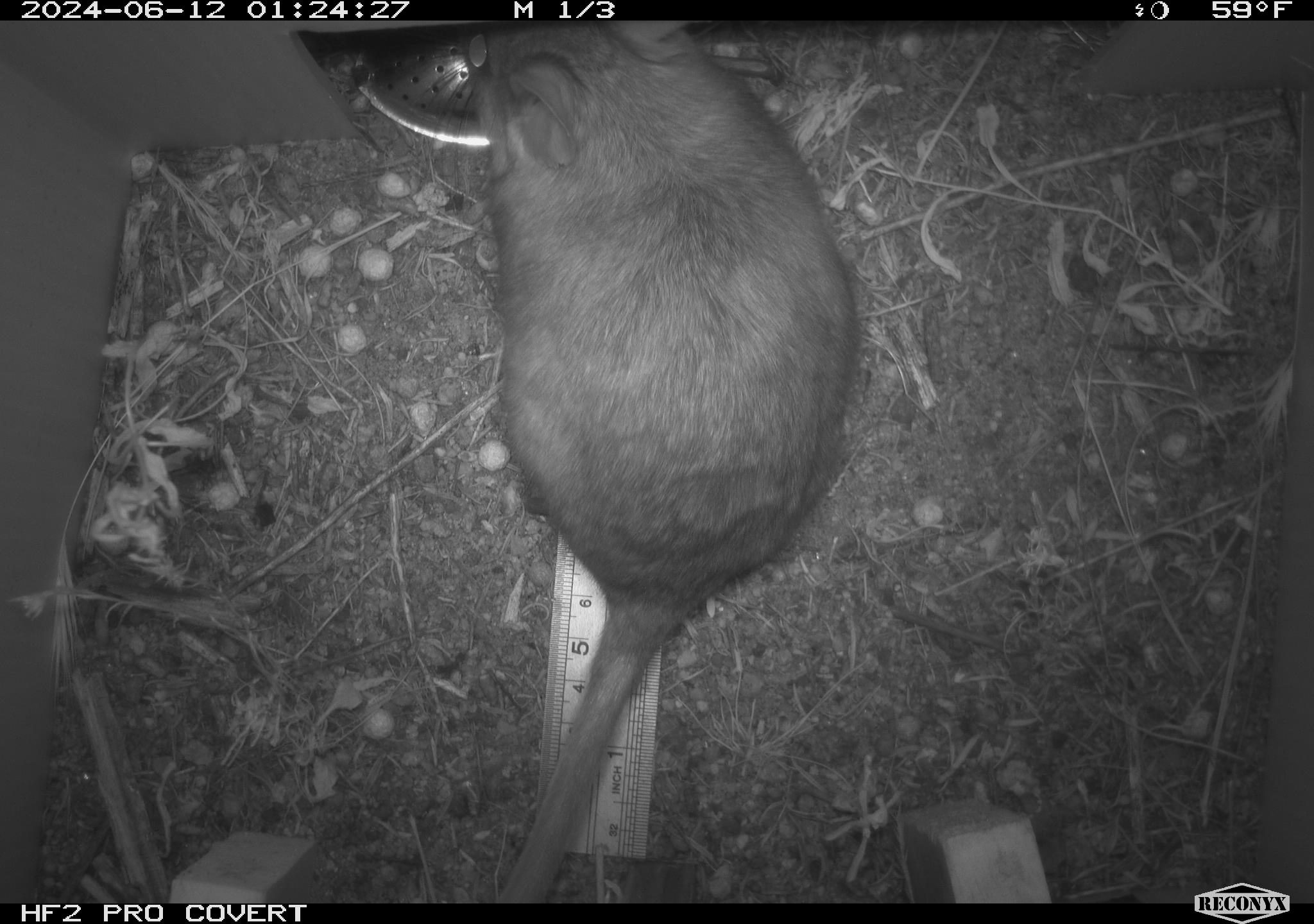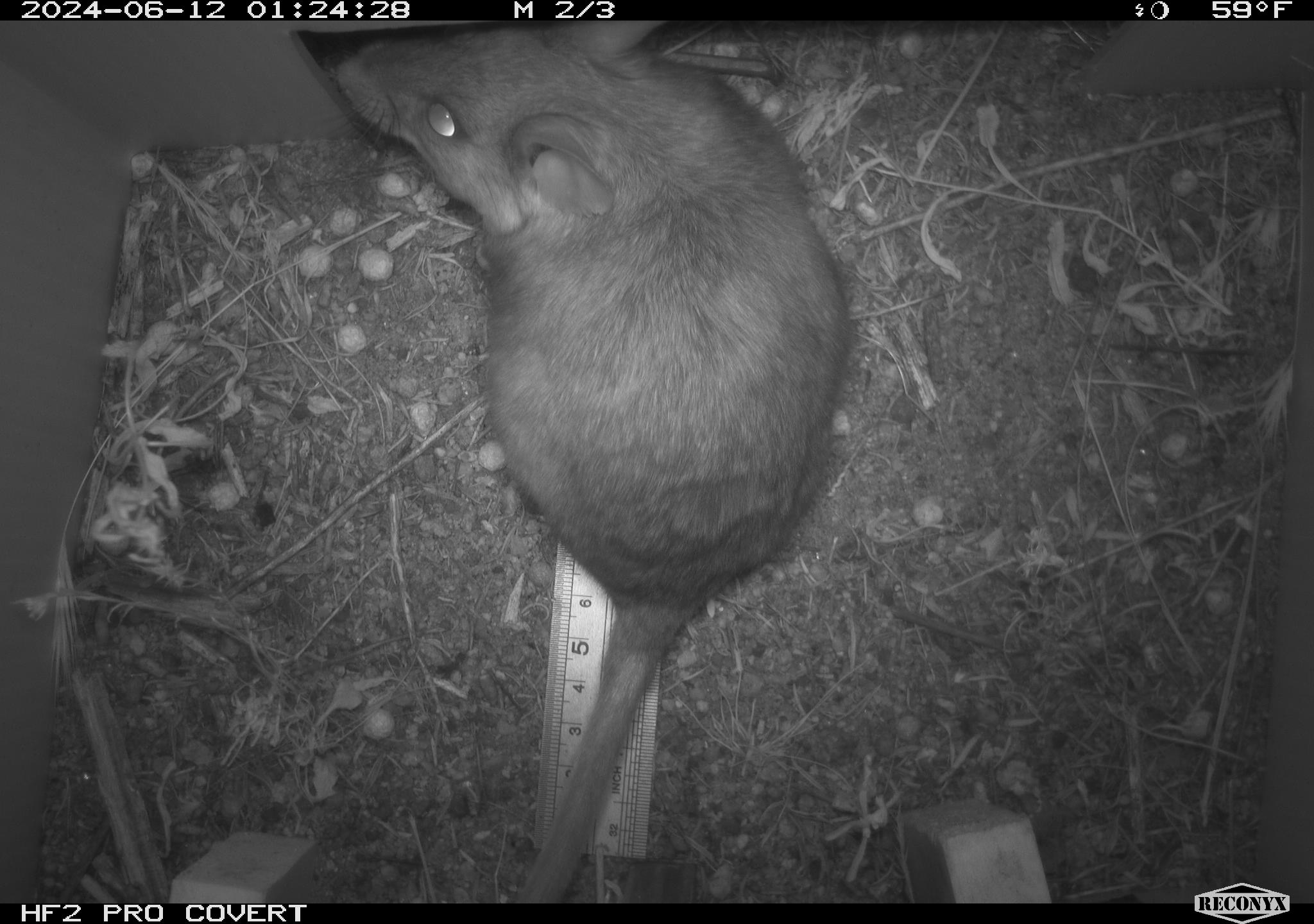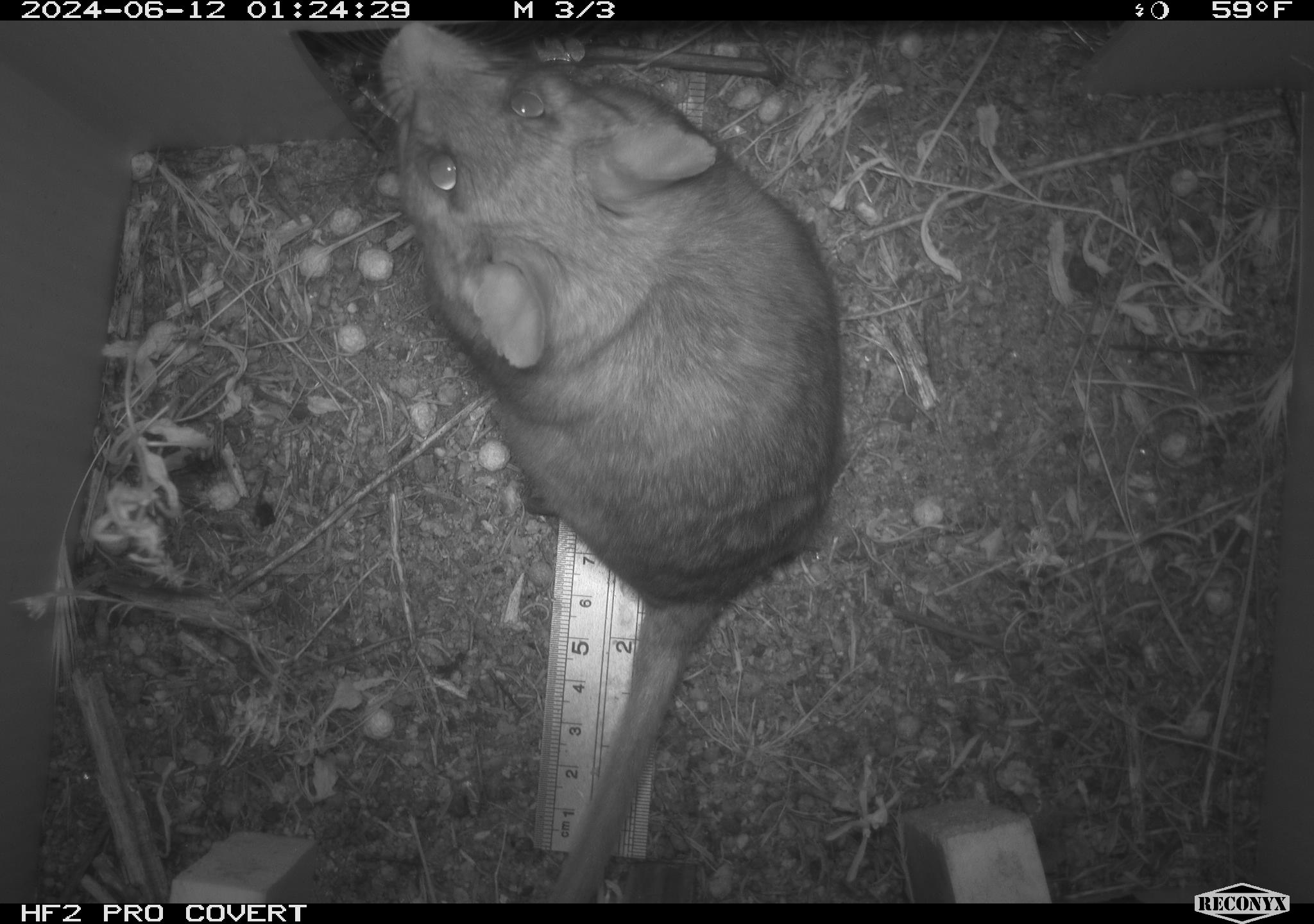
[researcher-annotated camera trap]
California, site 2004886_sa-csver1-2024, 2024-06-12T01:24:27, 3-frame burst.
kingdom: Animalia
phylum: Chordata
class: Mammalia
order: Rodentia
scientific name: Rodentia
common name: rodent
Rodent (Rodentia).